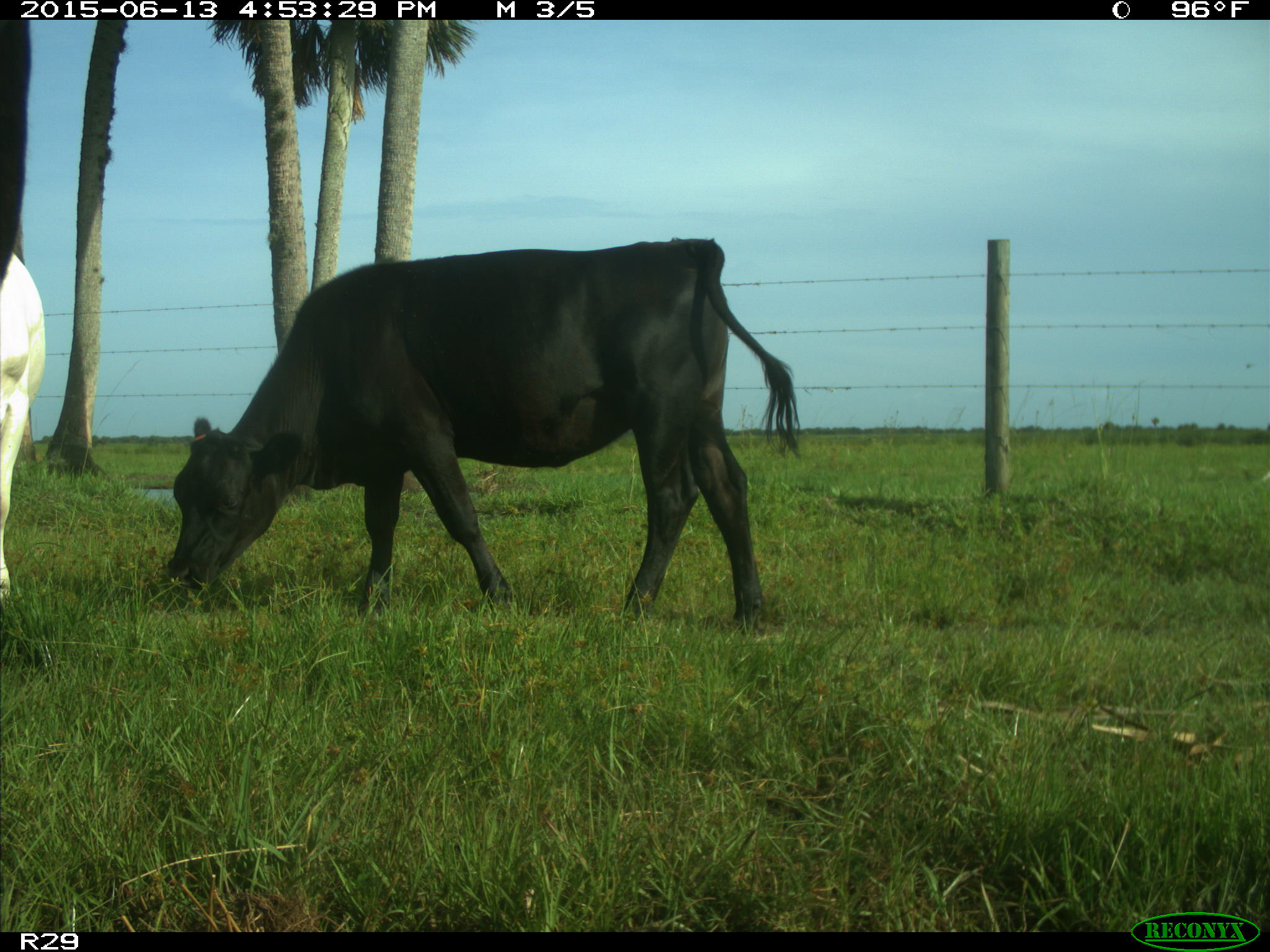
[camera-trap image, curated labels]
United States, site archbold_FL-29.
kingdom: Animalia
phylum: Chordata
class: Mammalia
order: Artiodactyla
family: Bovidae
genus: Bos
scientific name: Bos taurus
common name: domestic cow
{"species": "Bos taurus (domestic cow)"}